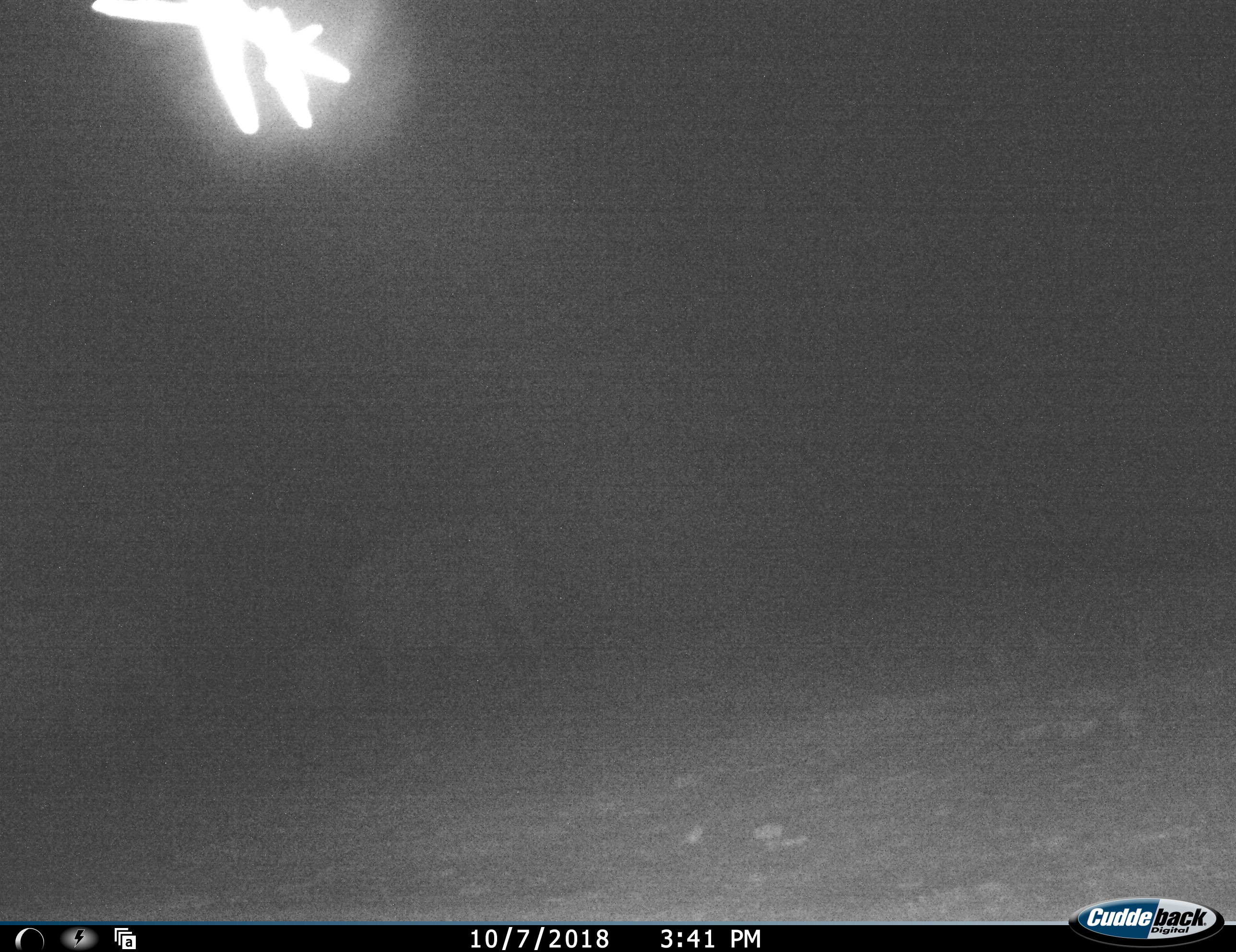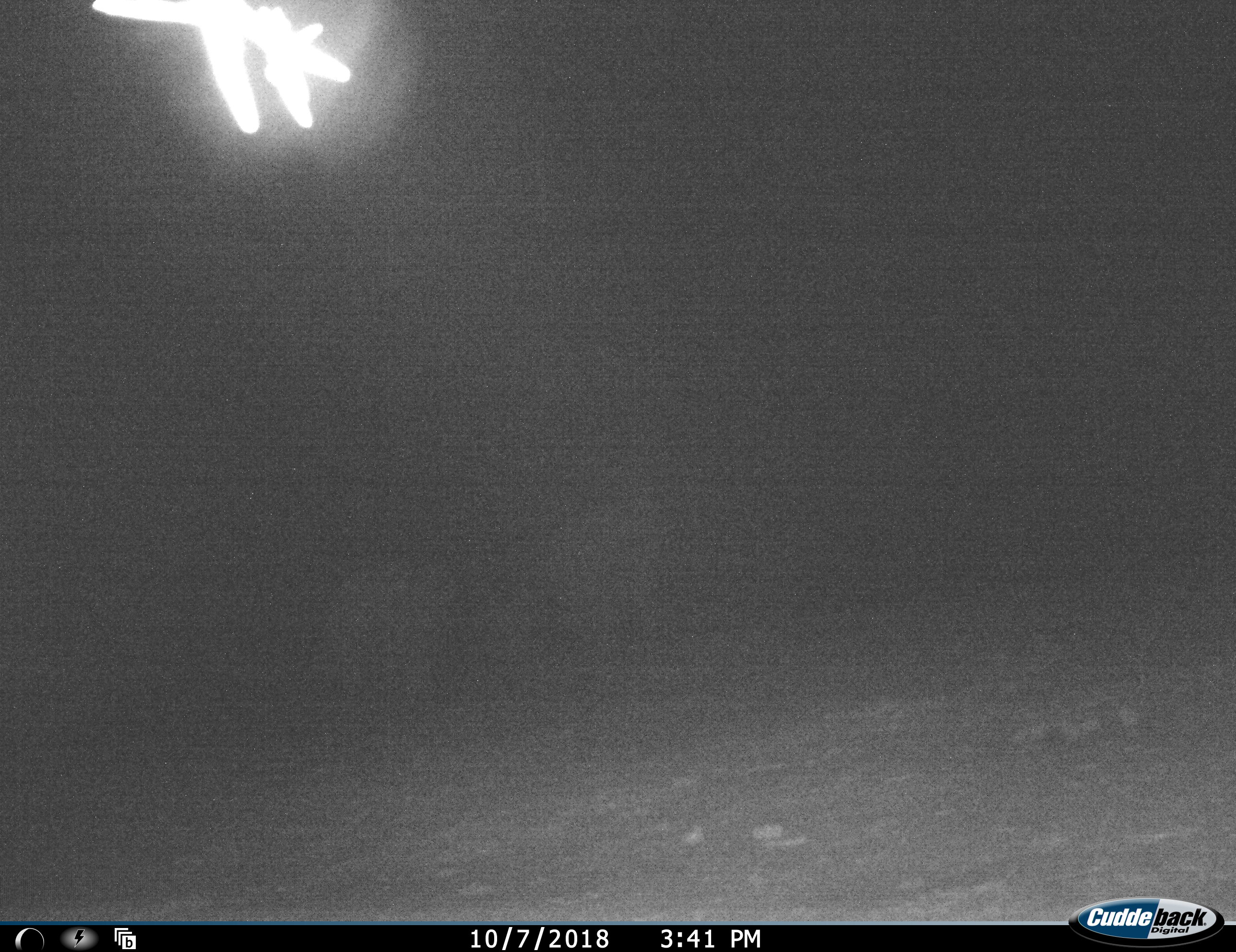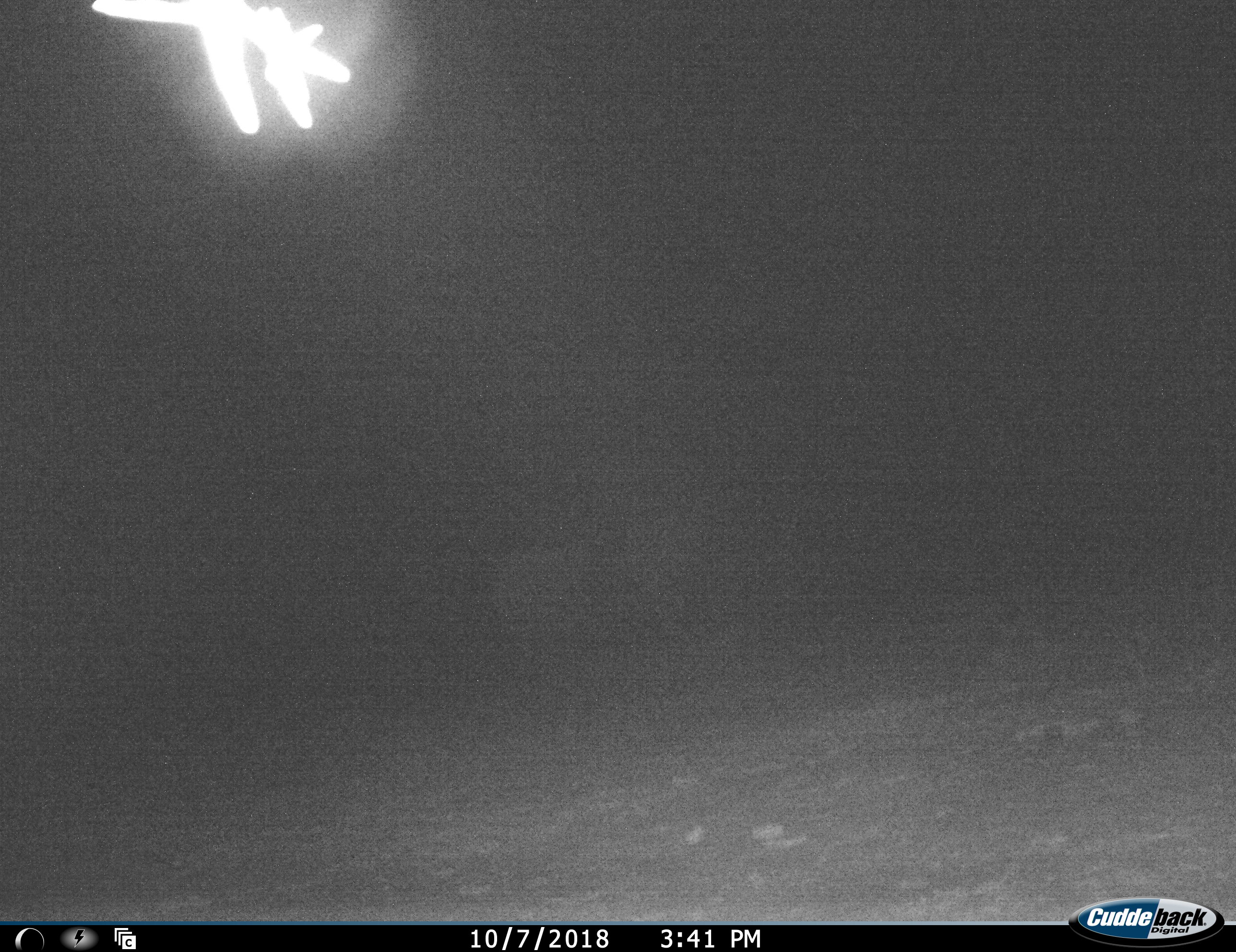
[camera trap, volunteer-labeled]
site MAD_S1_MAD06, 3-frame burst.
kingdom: Animalia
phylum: Chordata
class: Mammalia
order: Proboscidea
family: Elephantidae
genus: Loxodonta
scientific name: Loxodonta africana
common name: african bush elephant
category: elephant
Elephant (african bush elephant) (Loxodonta africana), count 2. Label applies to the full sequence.